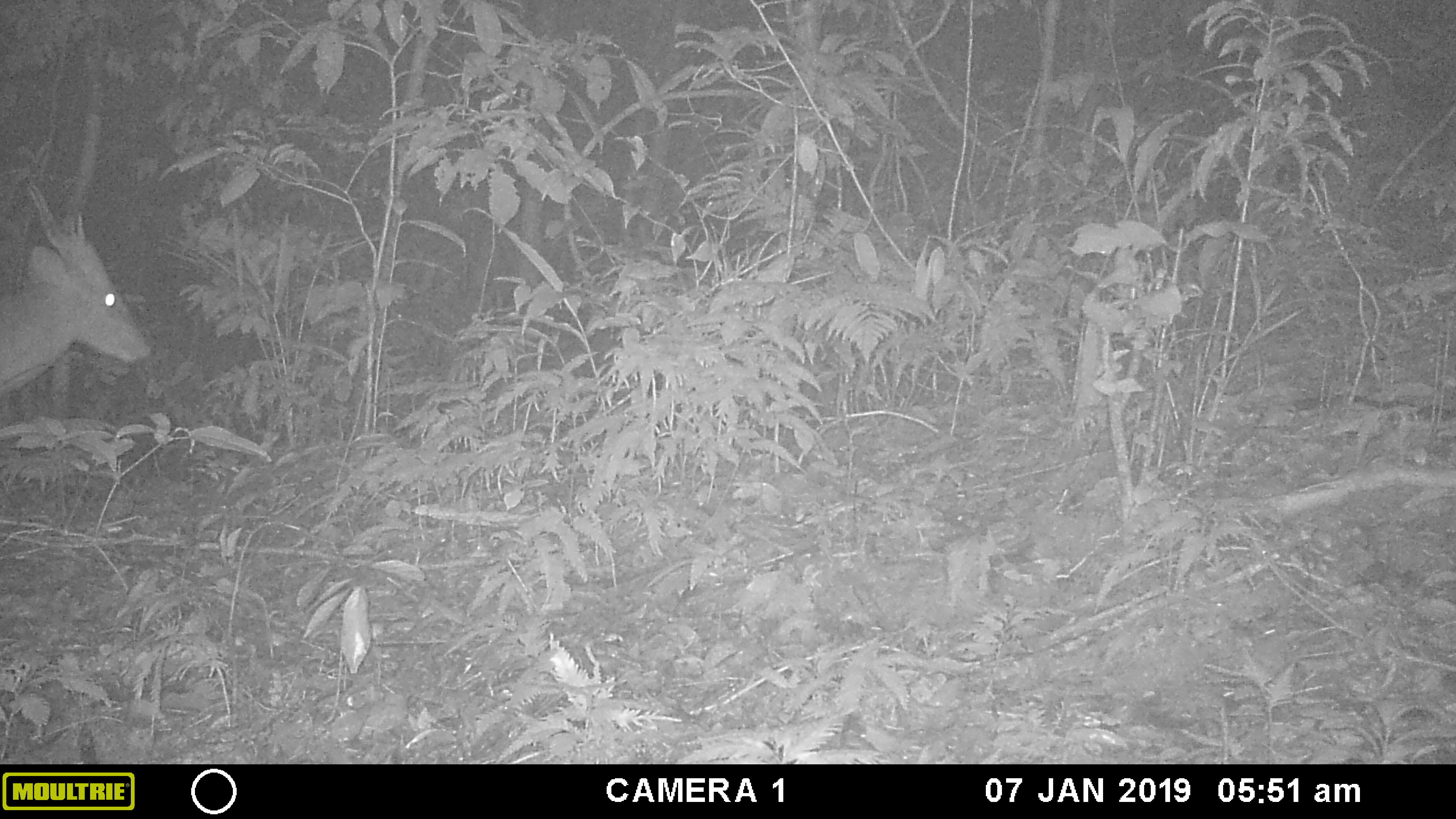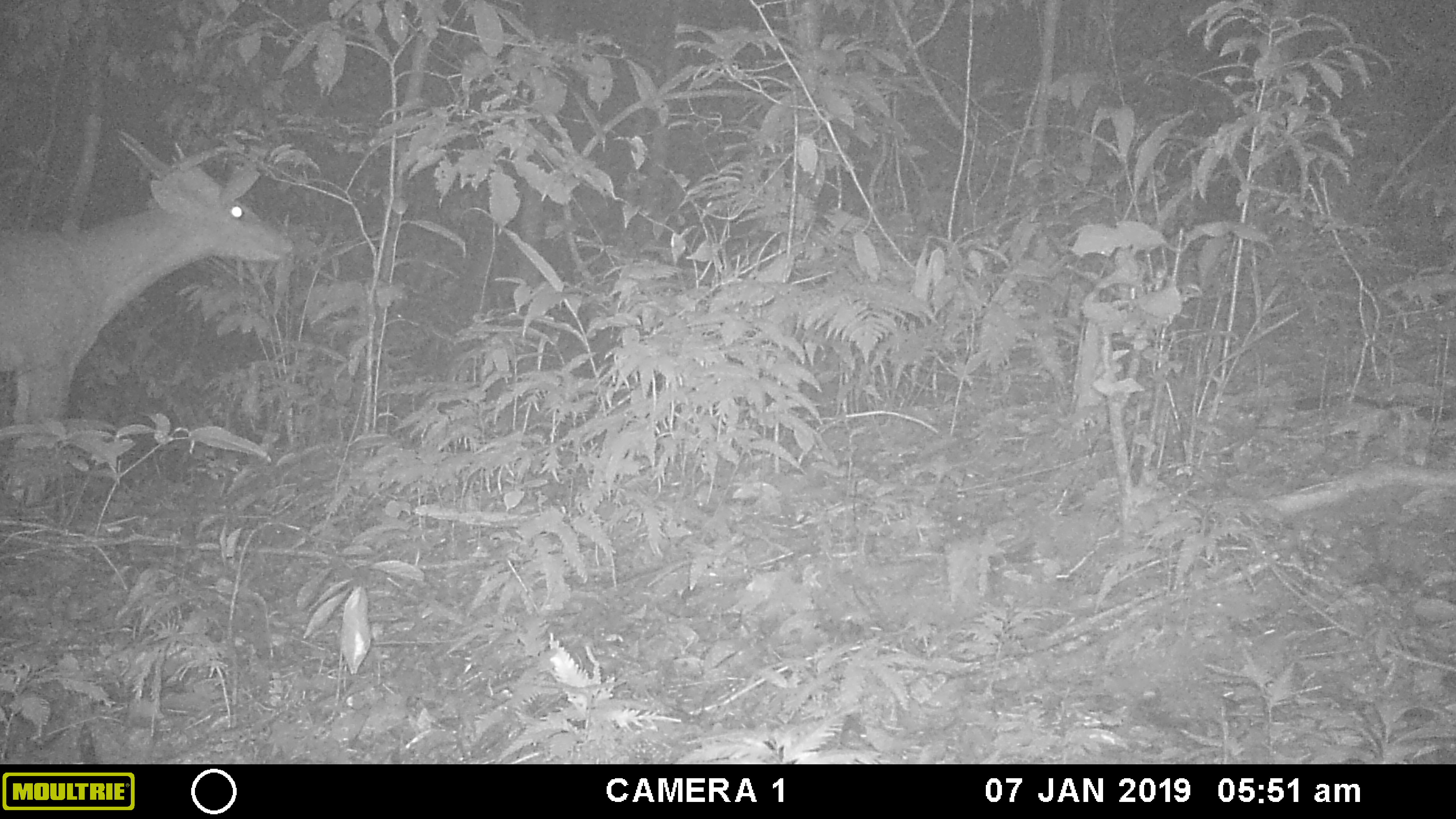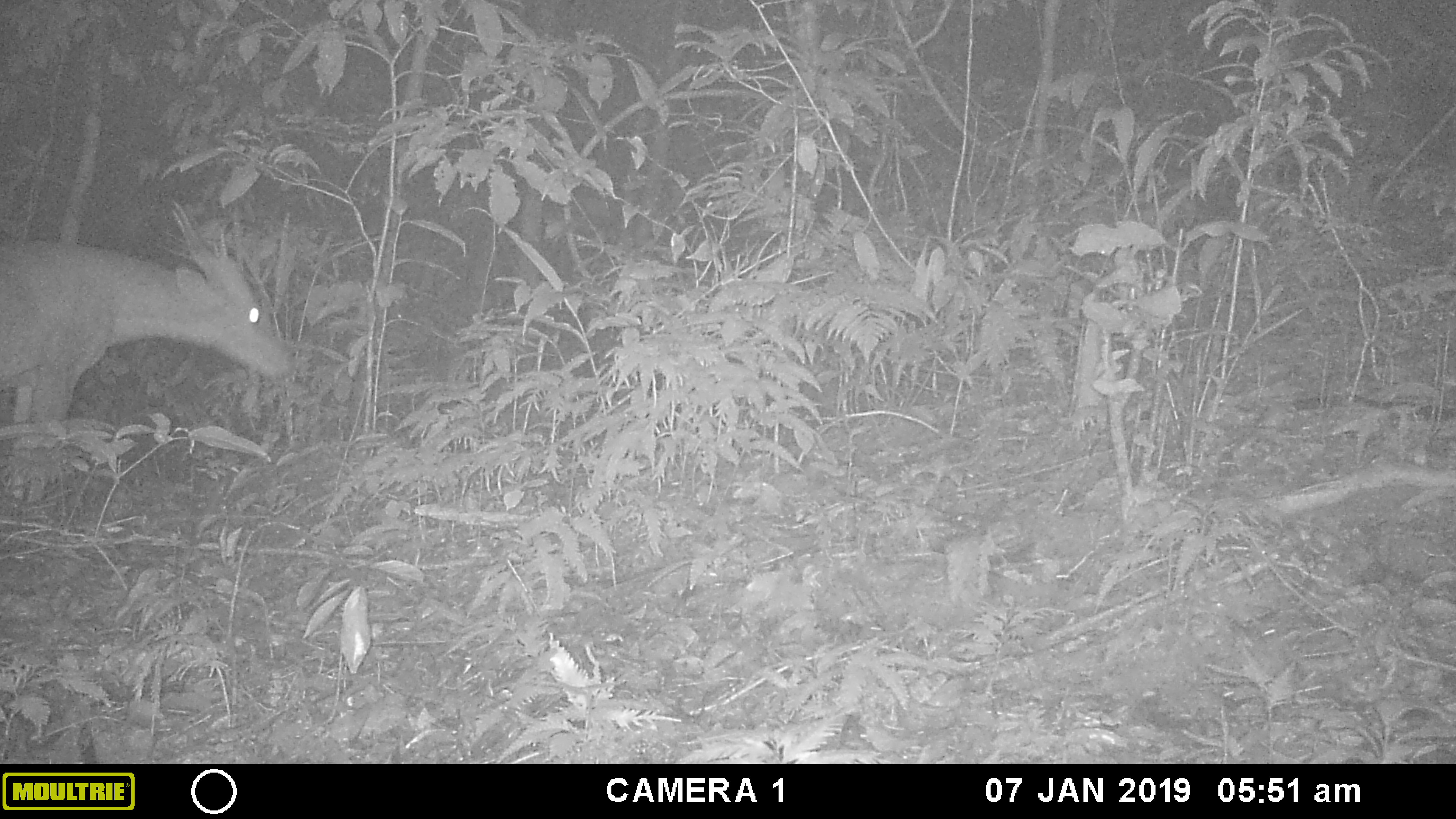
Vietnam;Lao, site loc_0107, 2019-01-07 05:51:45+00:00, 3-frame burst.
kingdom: Animalia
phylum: Chordata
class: Mammalia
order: Artiodactyla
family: Cervidae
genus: Muntiacus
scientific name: Muntiacus vuquangensis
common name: large-antlered muntjac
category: large antlered muntjac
Large antlered muntjac (large-antlered muntjac) (Muntiacus vuquangensis). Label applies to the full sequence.